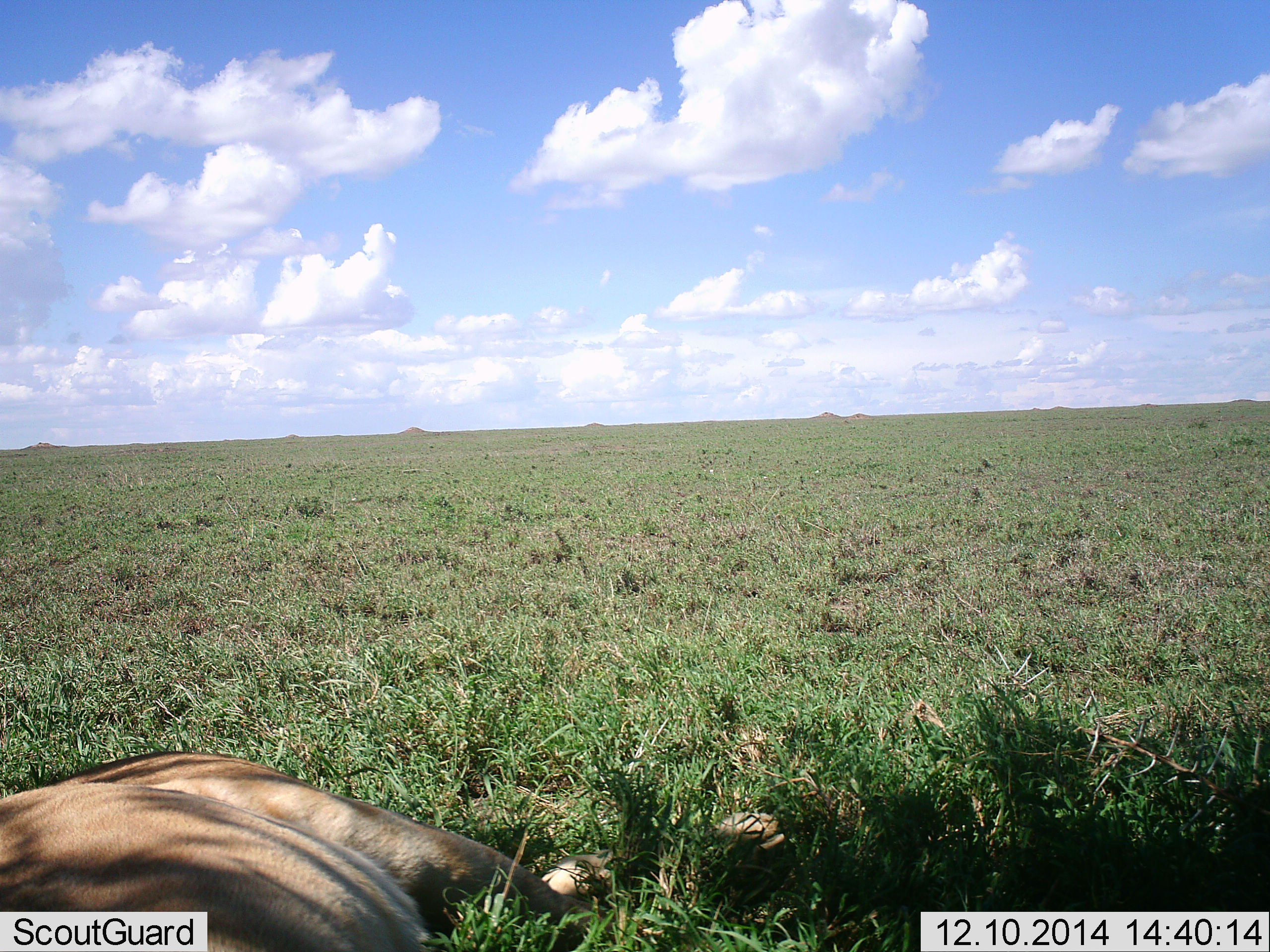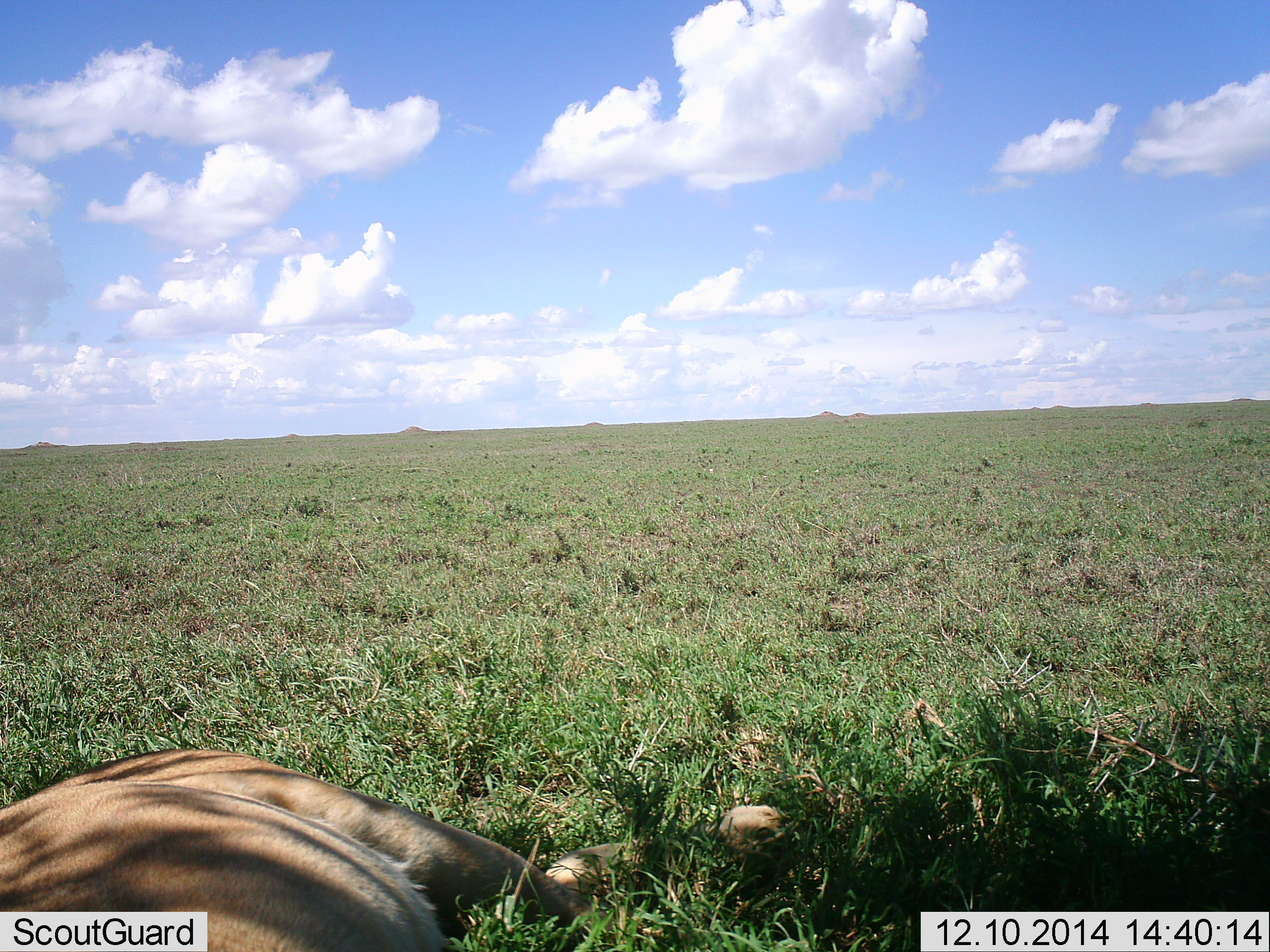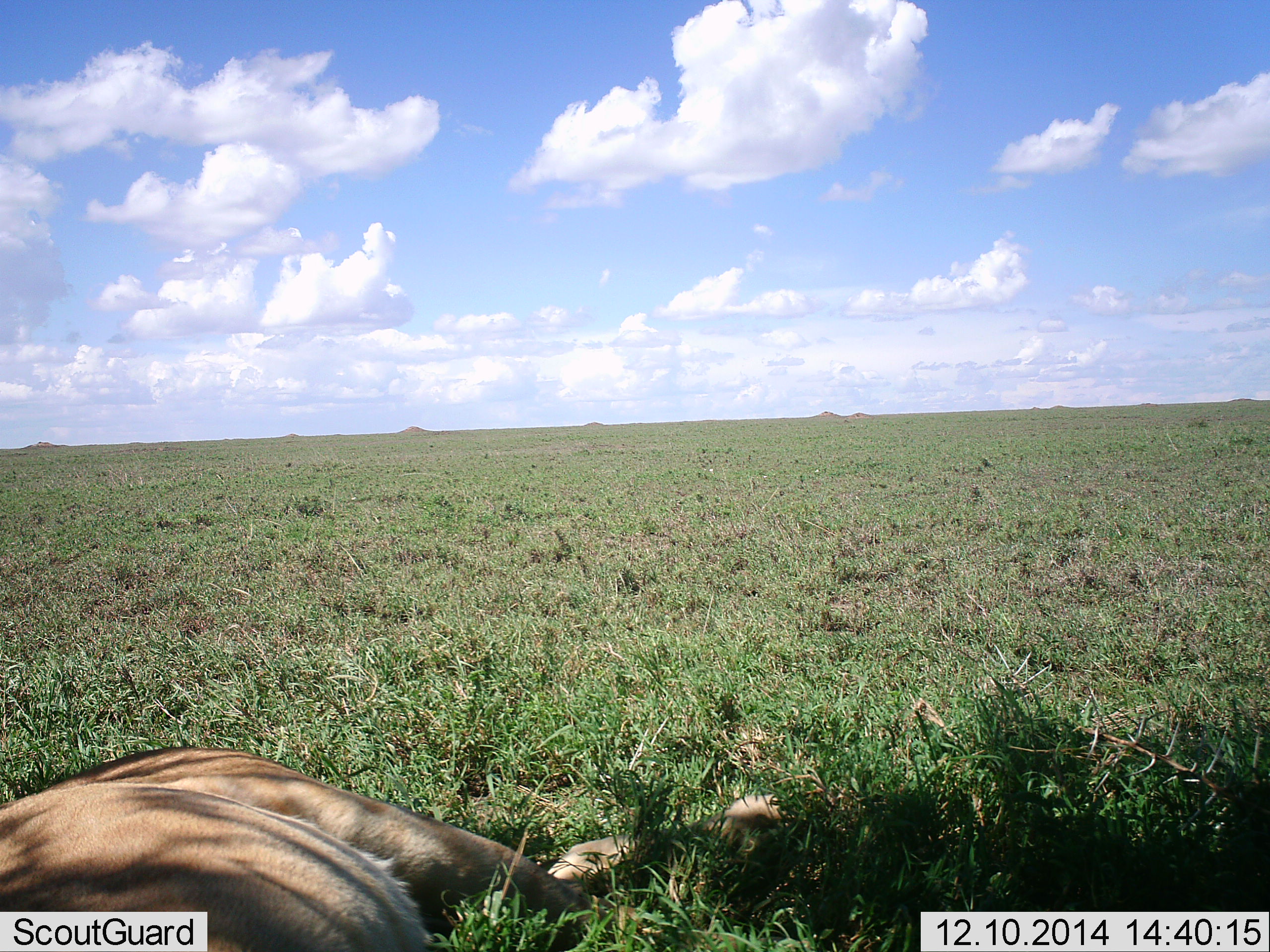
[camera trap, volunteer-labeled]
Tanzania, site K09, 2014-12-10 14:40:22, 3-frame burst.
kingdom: Animalia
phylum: Chordata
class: Mammalia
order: Carnivora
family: Felidae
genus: Panthera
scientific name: Panthera leo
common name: lion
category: lionfemale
Lionfemale (lion) (Panthera leo), count 1. Behavior (volunteer vote fractions): standing 0%, resting 100%, moving 0%, interacting 0%. Young present (vote fraction): 0%. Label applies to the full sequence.